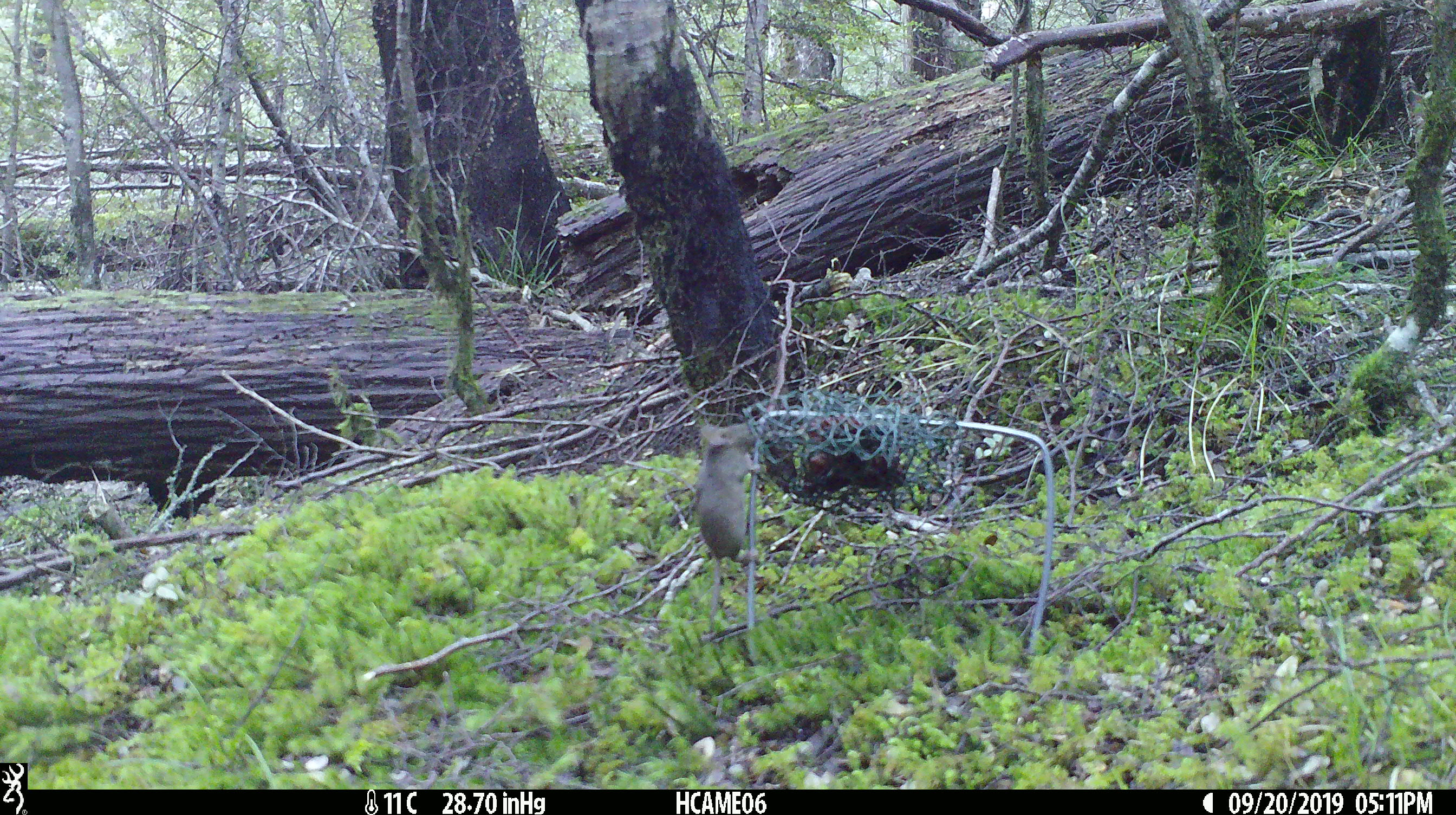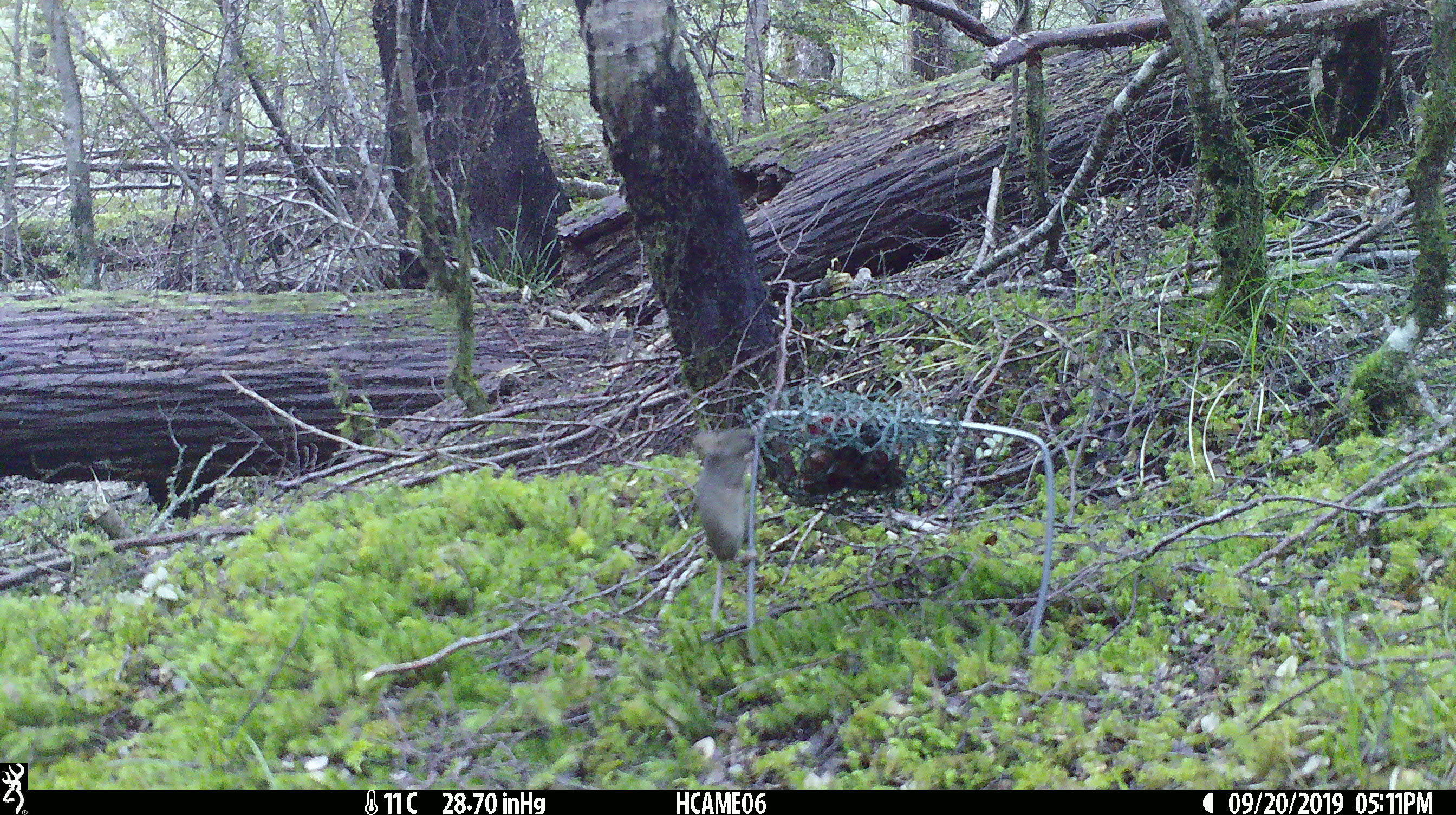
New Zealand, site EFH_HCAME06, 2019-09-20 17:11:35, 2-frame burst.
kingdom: Animalia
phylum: Chordata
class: Mammalia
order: Rodentia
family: Muridae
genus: Mus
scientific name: Mus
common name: mouse